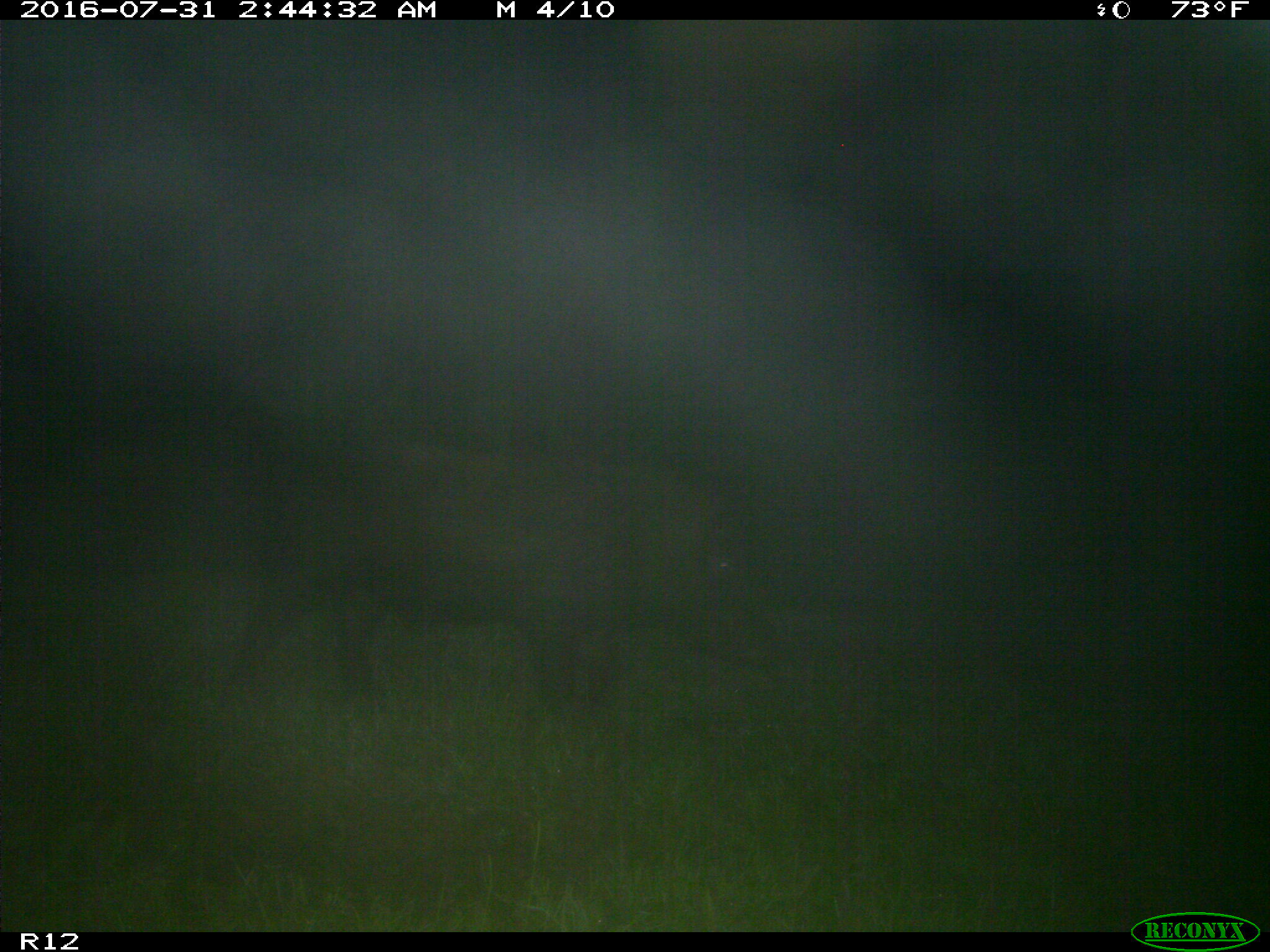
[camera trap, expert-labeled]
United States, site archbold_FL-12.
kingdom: Animalia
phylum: Chordata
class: Mammalia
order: Artiodactyla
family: Suidae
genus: Sus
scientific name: Sus scrofa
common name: wild boar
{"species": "Sus scrofa (wild boar)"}